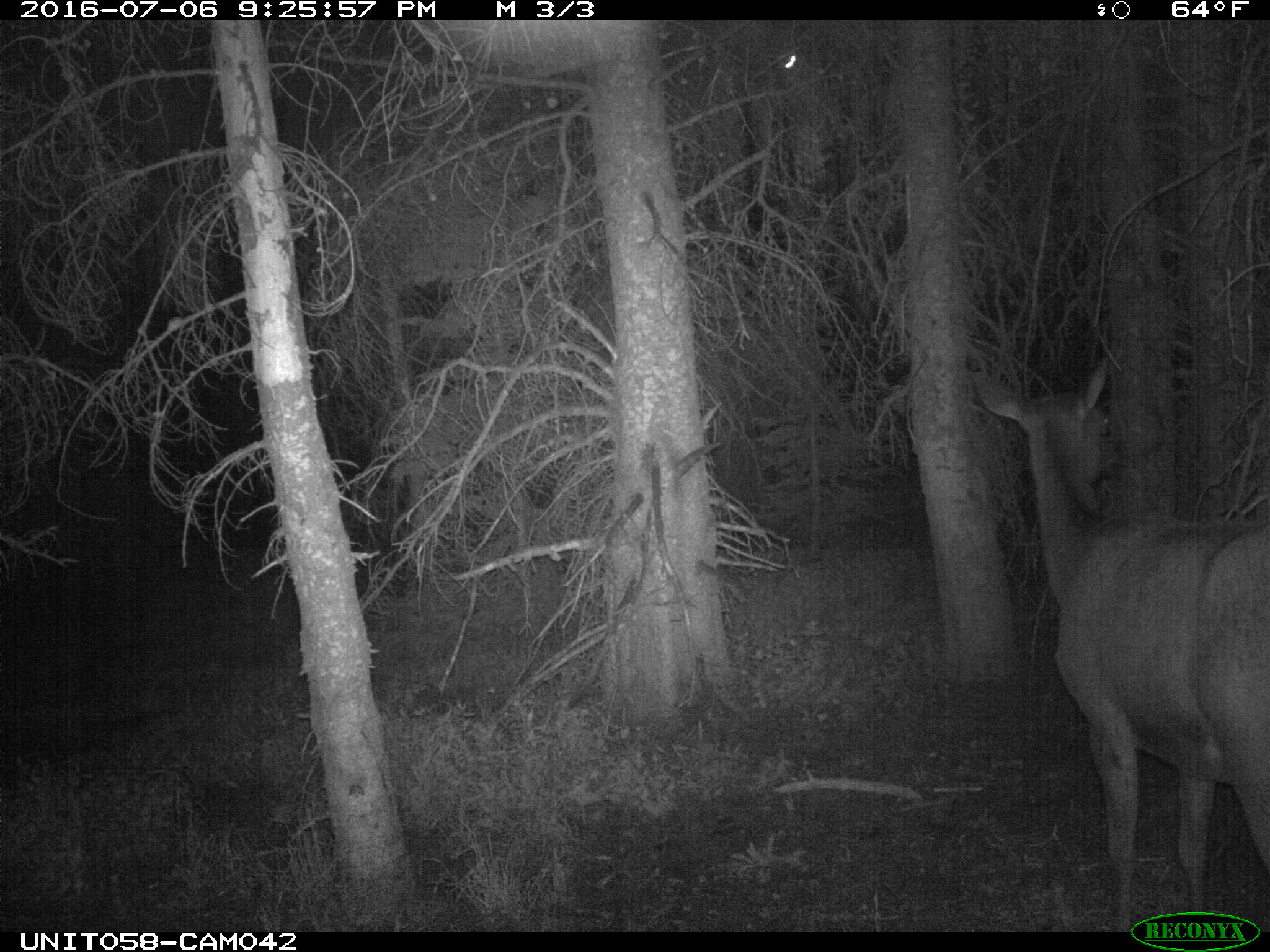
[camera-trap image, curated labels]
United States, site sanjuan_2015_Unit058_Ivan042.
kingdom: Animalia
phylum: Chordata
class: Mammalia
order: Artiodactyla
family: Cervidae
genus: Cervus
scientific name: Cervus elaphus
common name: red deer